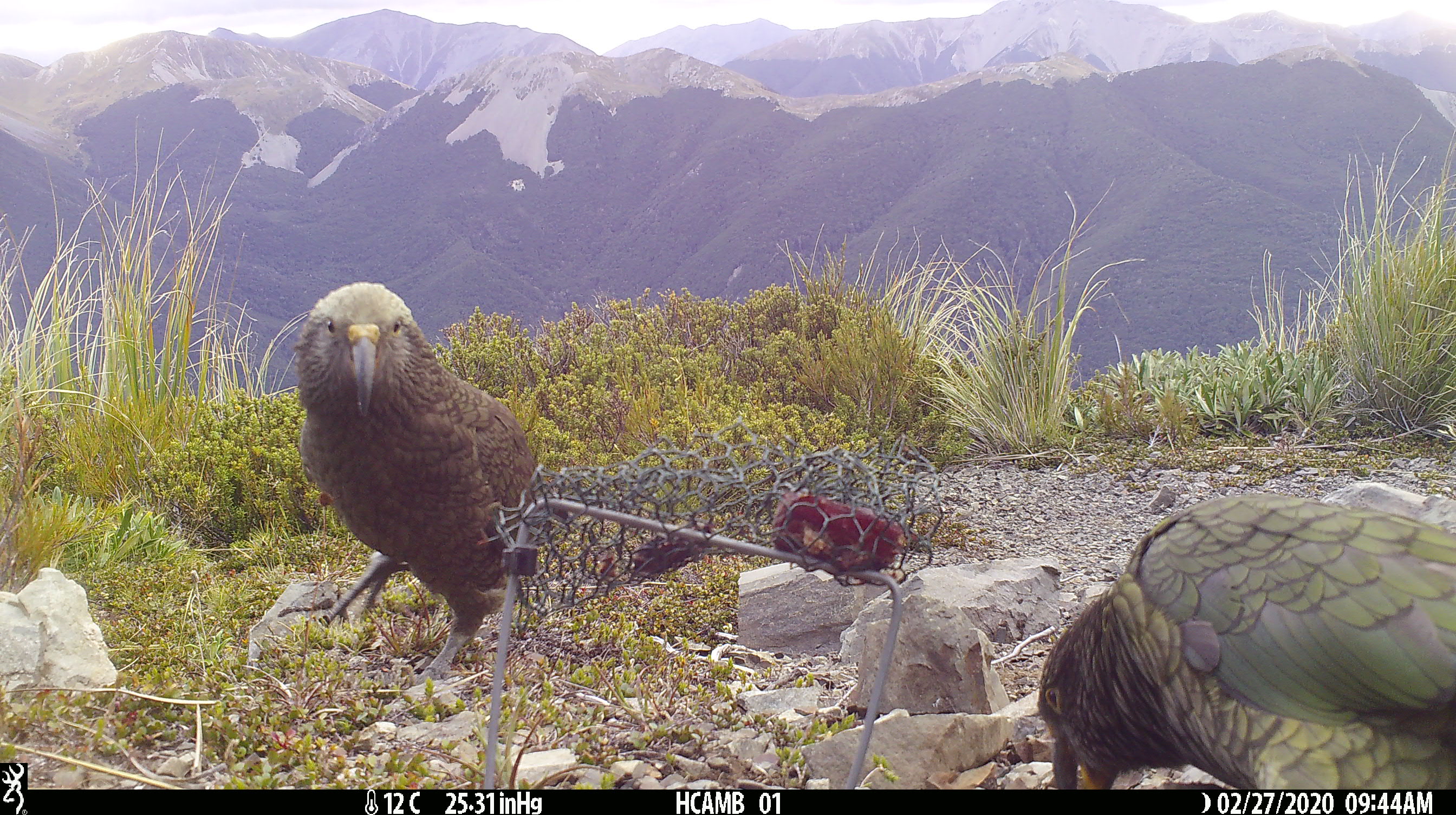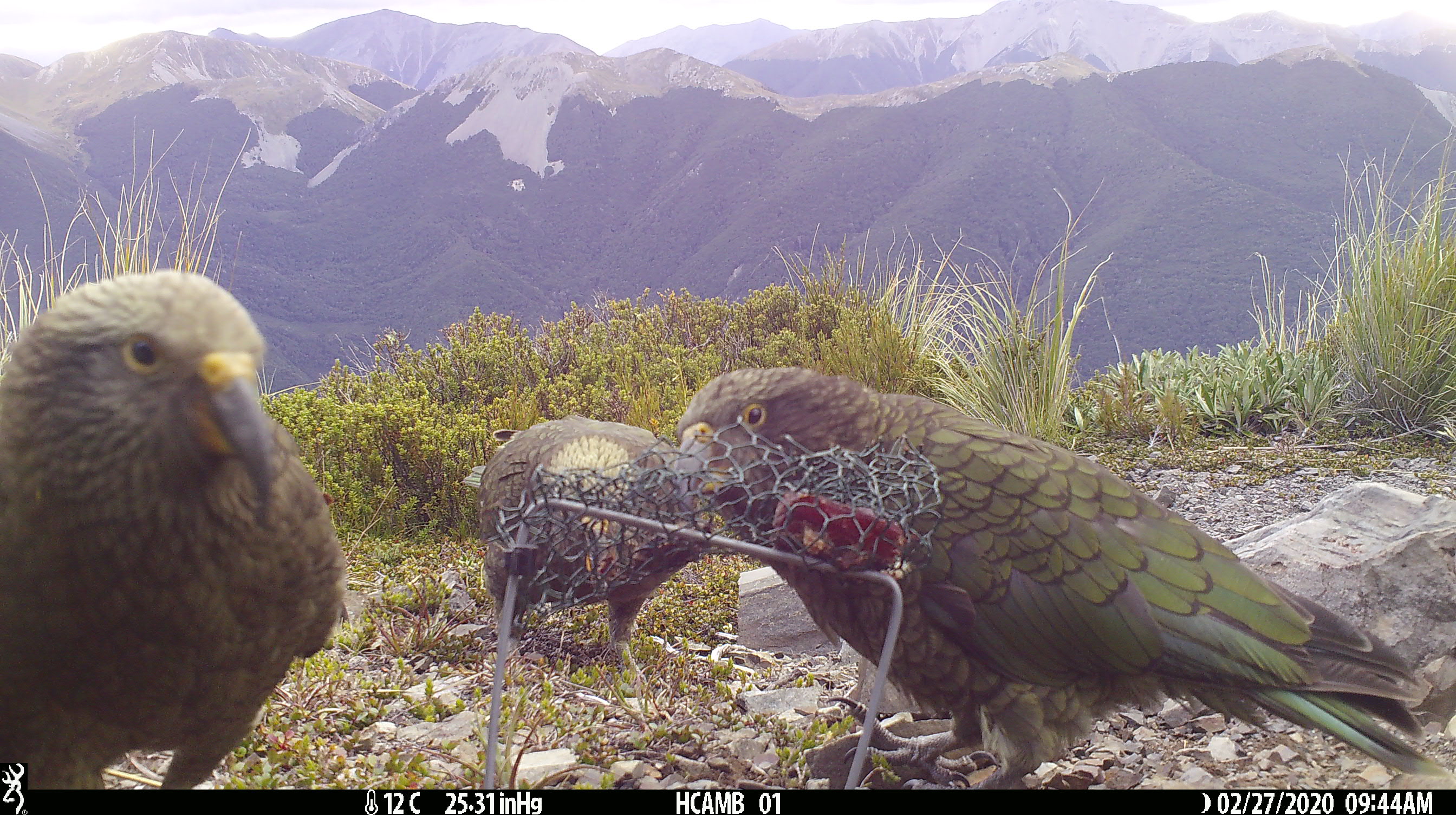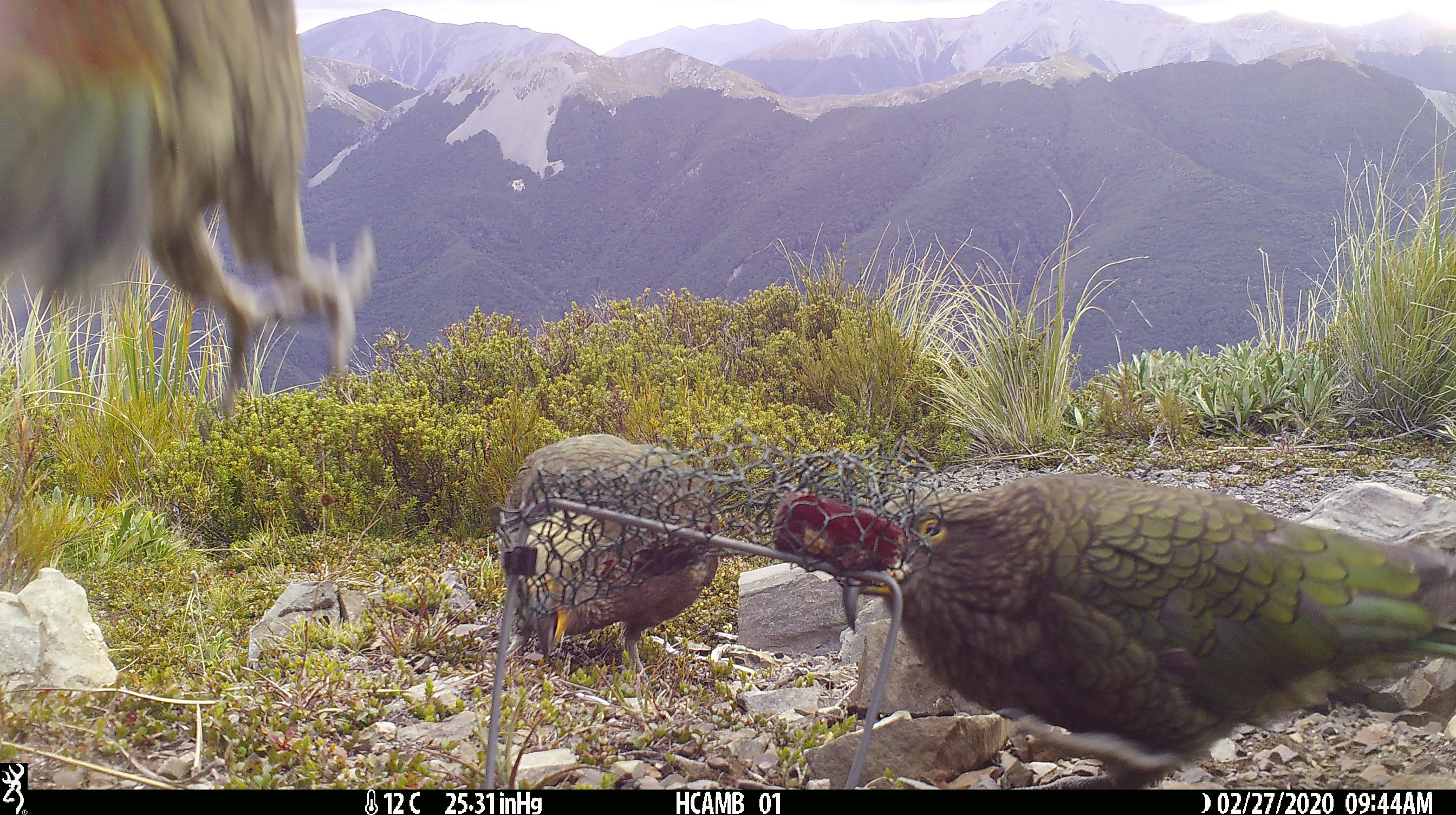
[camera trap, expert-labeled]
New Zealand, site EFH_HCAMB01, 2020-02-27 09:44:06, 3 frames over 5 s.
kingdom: Animalia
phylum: Chordata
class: Aves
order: Psittaciformes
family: Strigopidae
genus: Nestor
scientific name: Nestor notabilis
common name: kea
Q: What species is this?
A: Kea (Nestor notabilis).